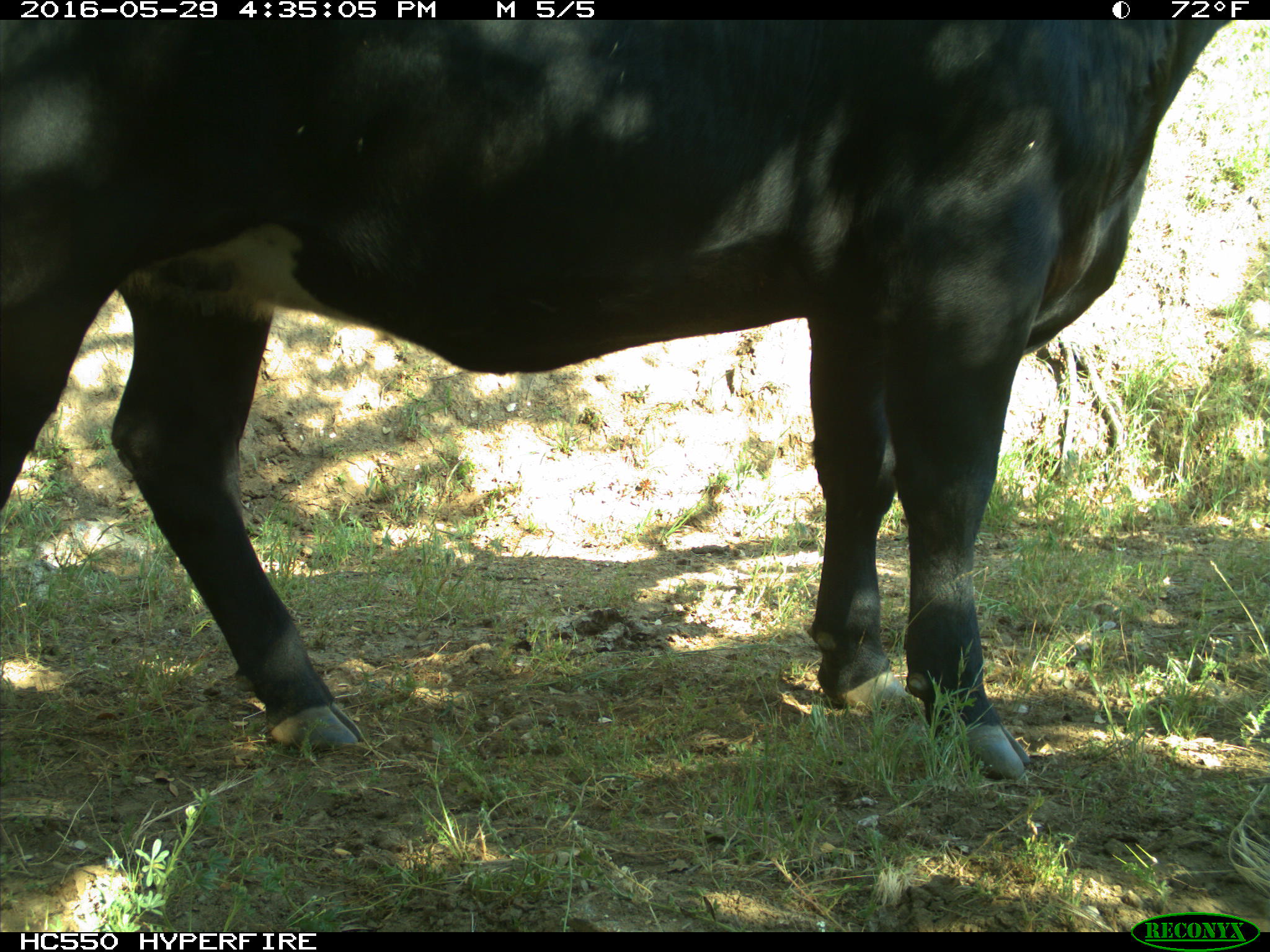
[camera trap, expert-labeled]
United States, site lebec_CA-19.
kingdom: Animalia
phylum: Chordata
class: Mammalia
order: Artiodactyla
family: Bovidae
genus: Bos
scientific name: Bos taurus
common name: domestic cow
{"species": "Bos taurus (domestic cow)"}